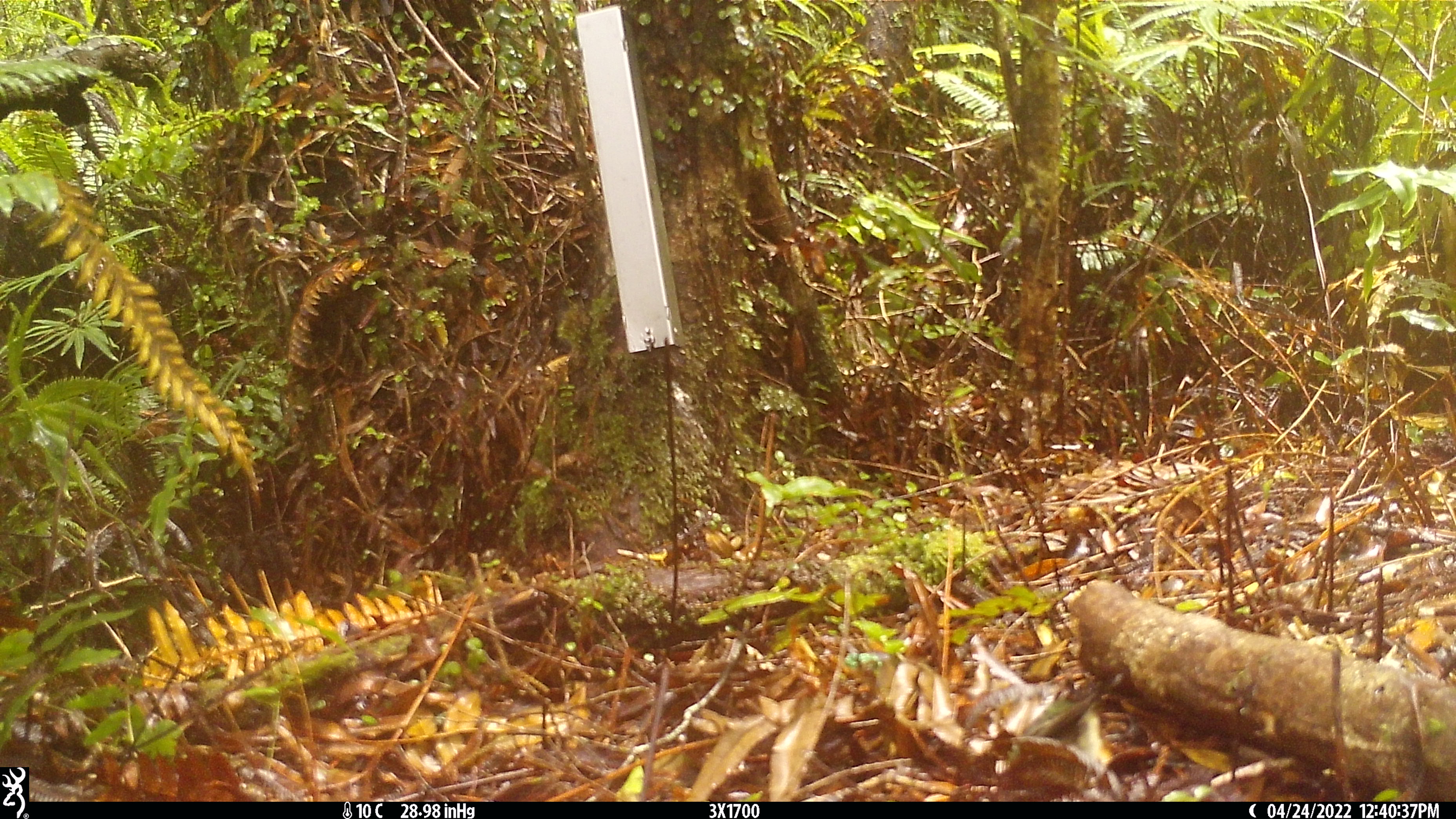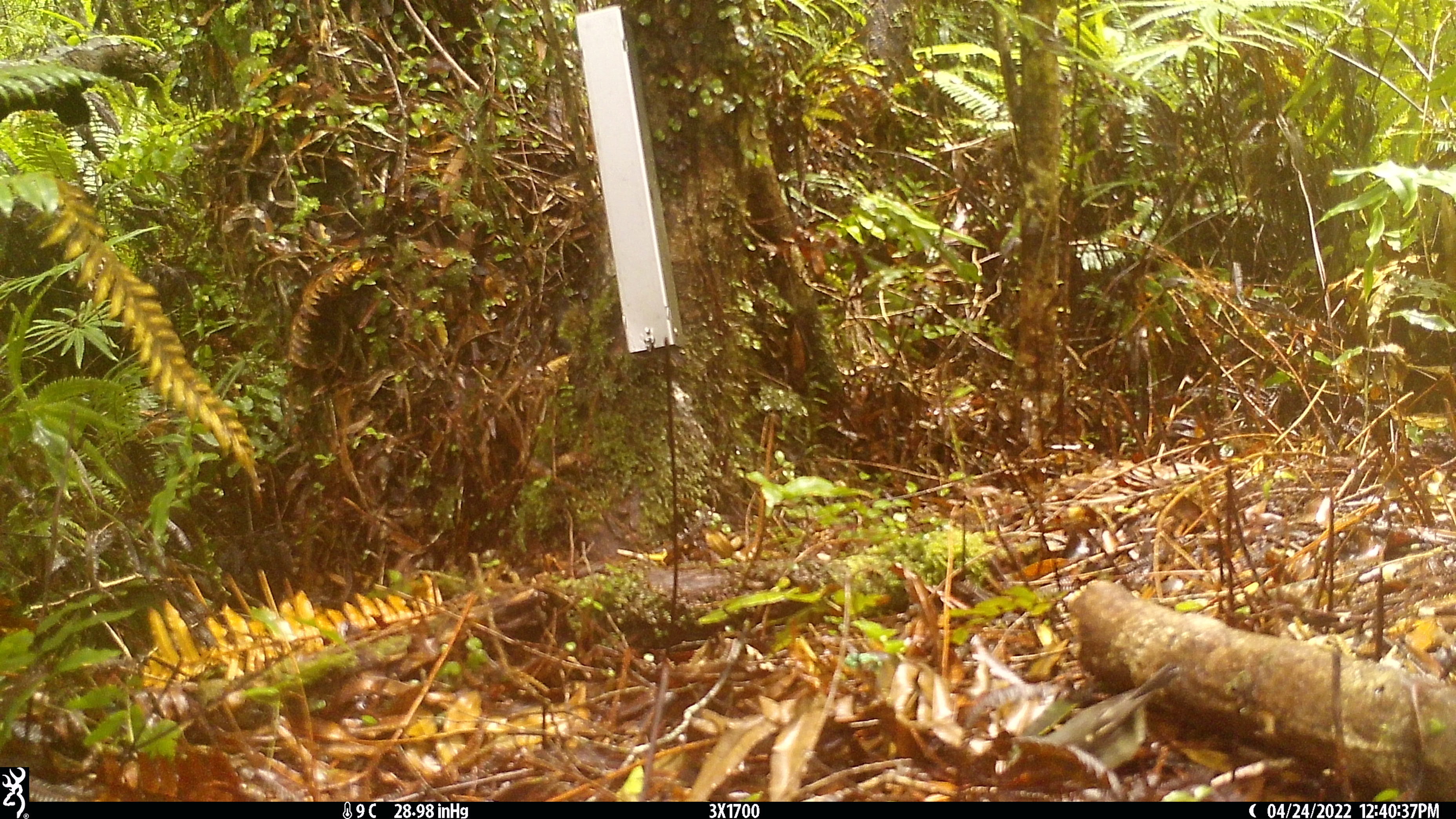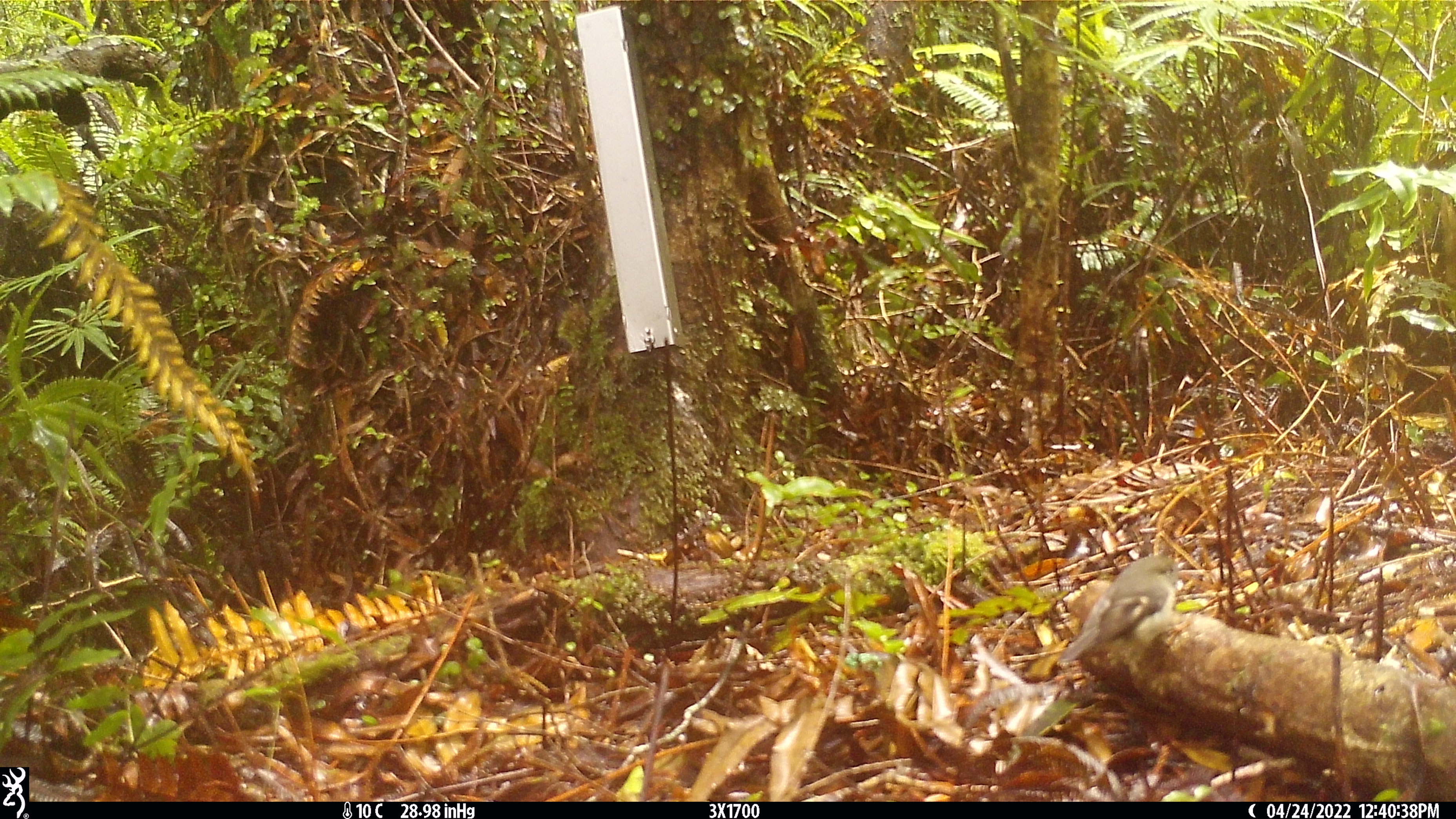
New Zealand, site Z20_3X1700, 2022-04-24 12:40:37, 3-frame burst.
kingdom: Animalia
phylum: Chordata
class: Aves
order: Passeriformes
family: Petroicidae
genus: Petroica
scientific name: Petroica macrocephala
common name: tomtit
Tomtit (Petroica macrocephala).